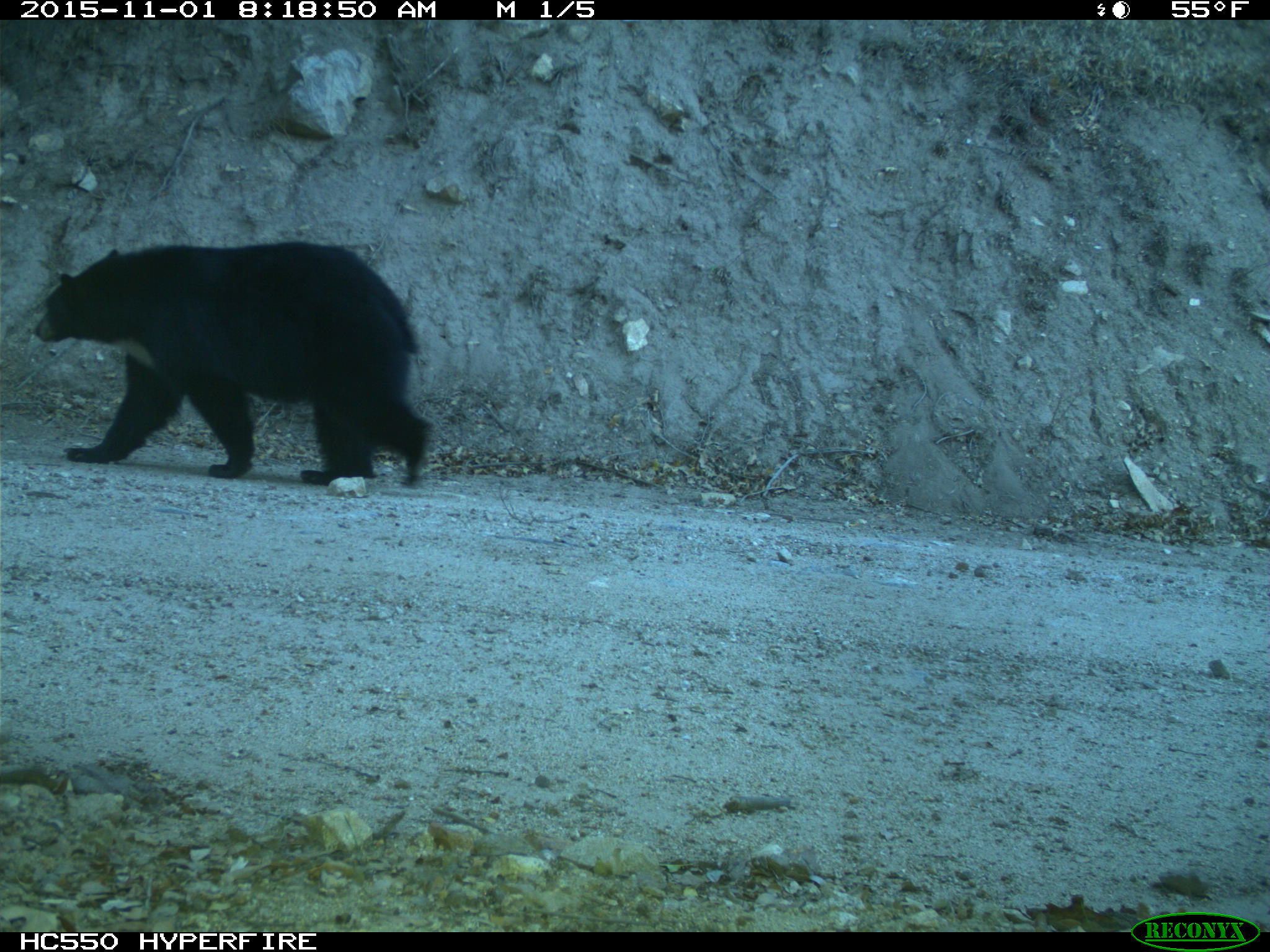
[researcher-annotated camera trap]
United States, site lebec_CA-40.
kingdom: Animalia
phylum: Chordata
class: Mammalia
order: Carnivora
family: Ursidae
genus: Ursus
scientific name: Ursus americanus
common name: american black bear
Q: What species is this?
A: Ursus americanus (american black bear).